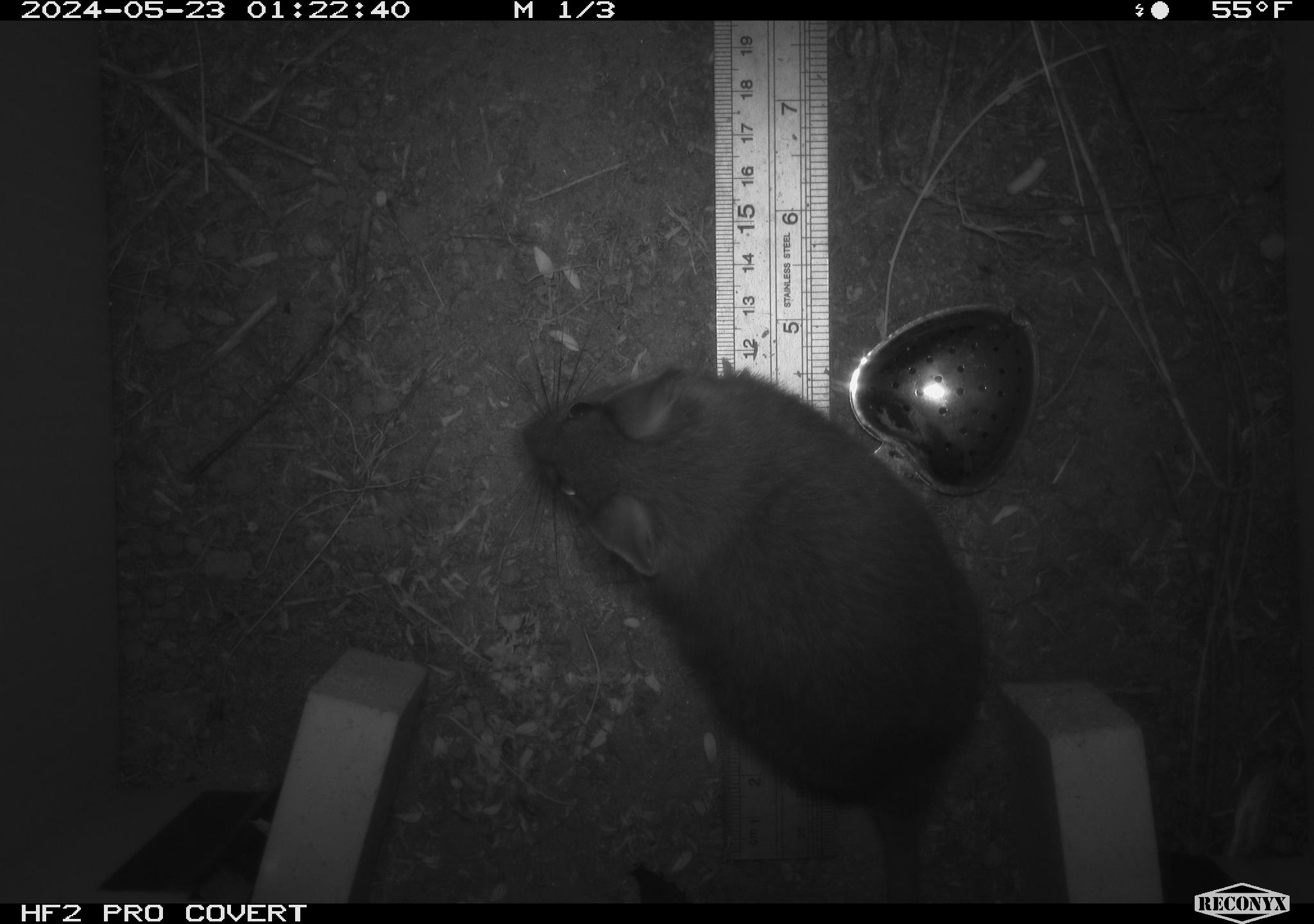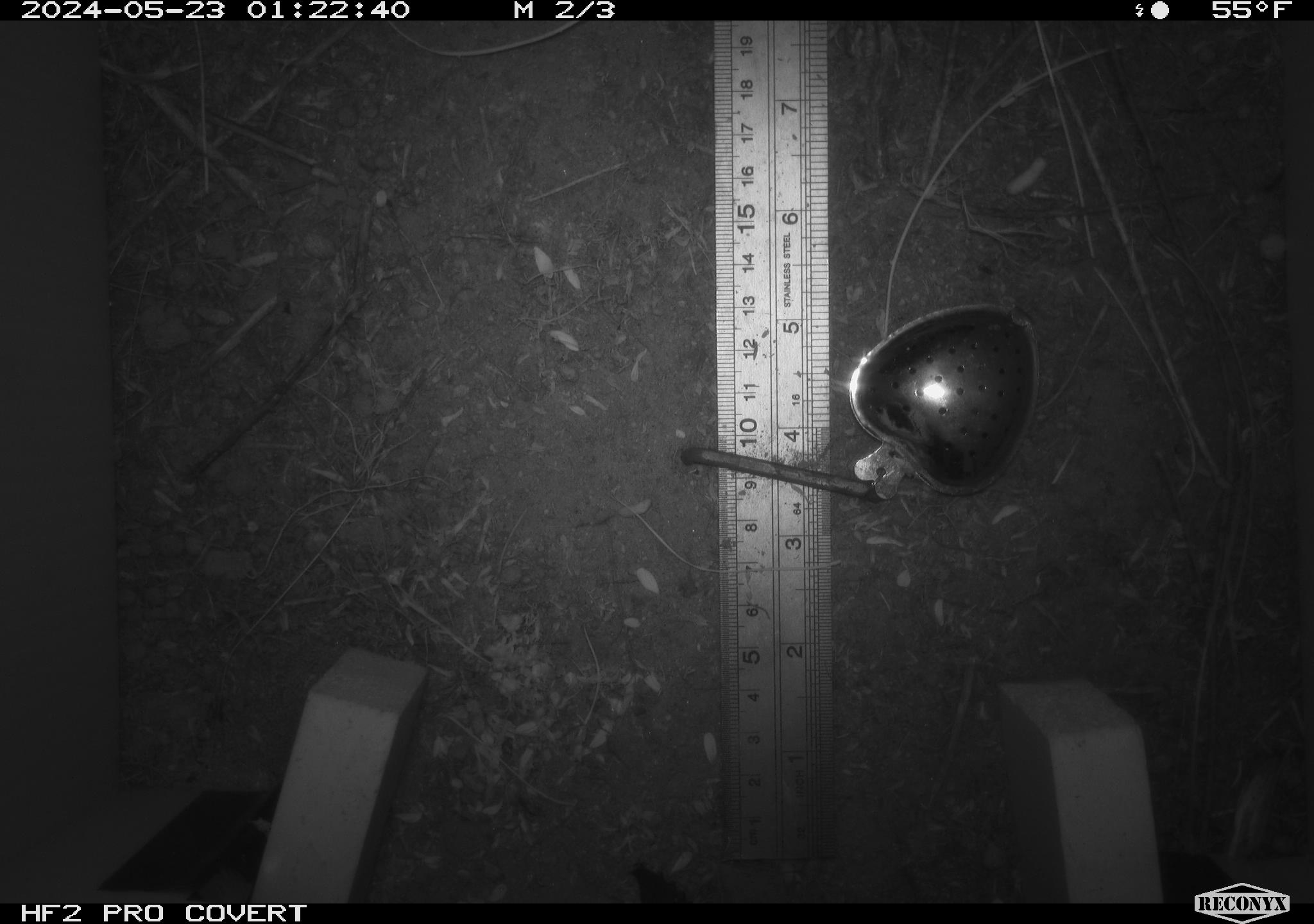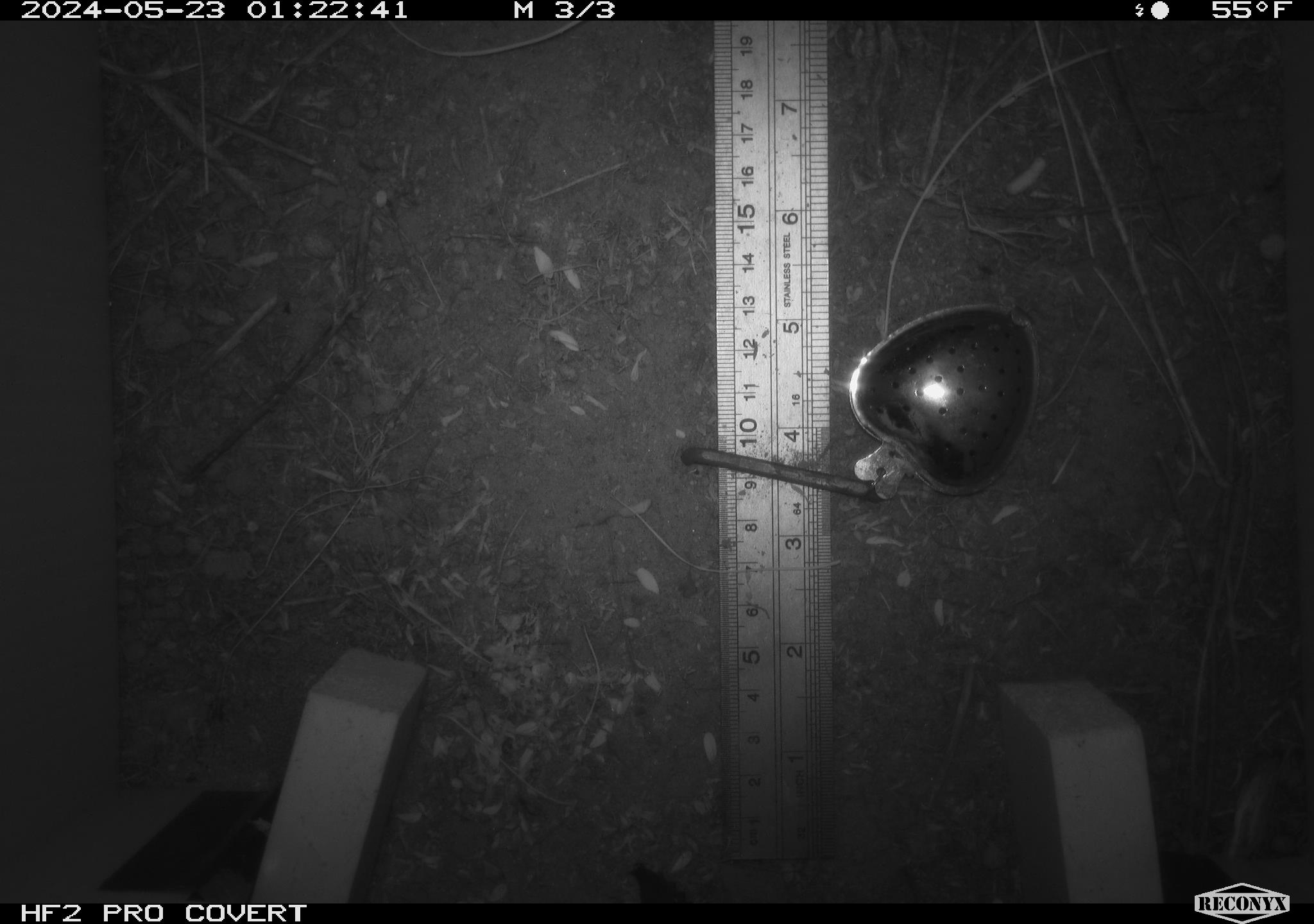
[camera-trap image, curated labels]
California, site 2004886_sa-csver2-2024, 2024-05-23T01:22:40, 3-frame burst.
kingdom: Animalia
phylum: Chordata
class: Mammalia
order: Rodentia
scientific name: Rodentia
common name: rodent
Rodent (Rodentia).